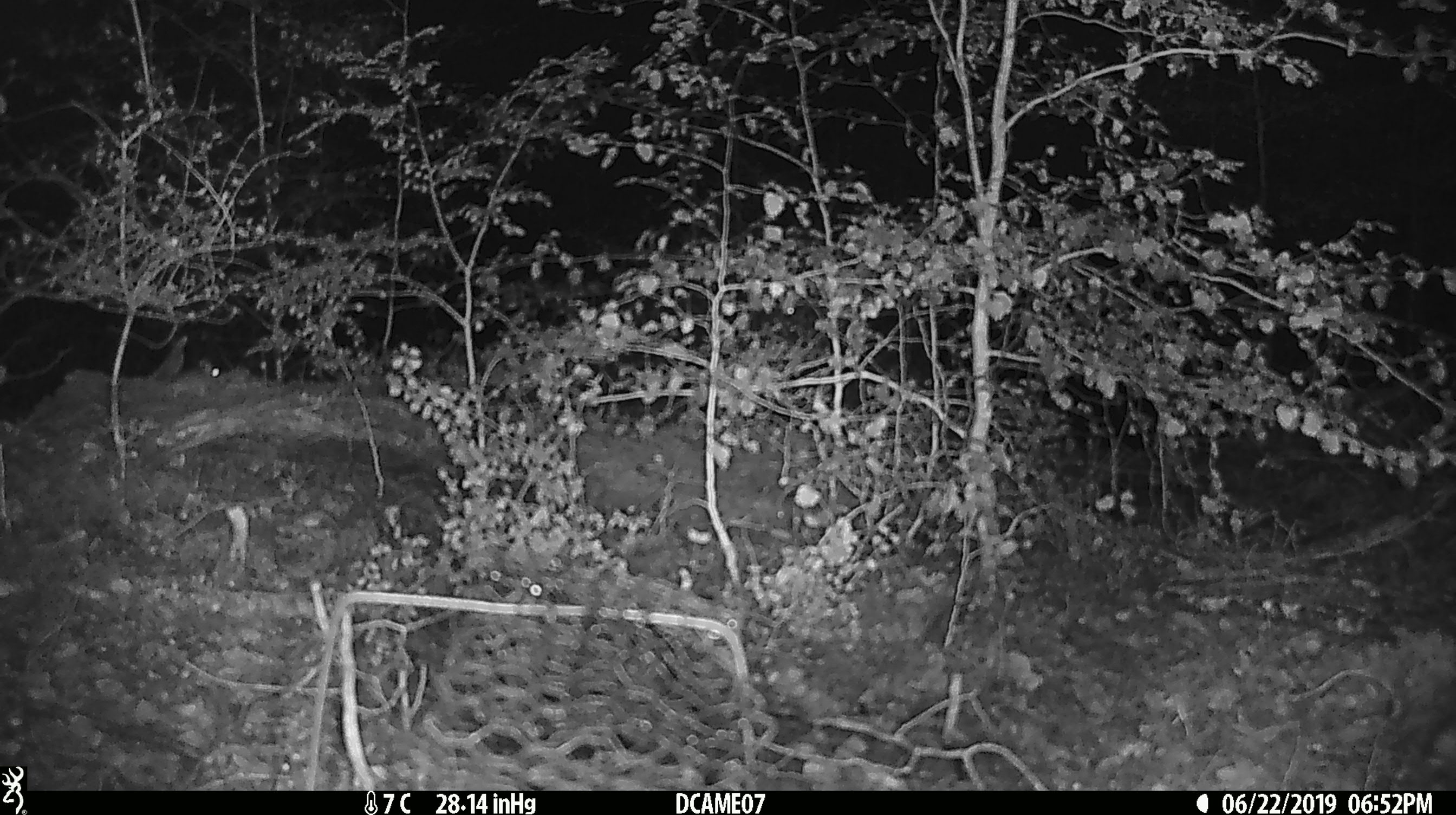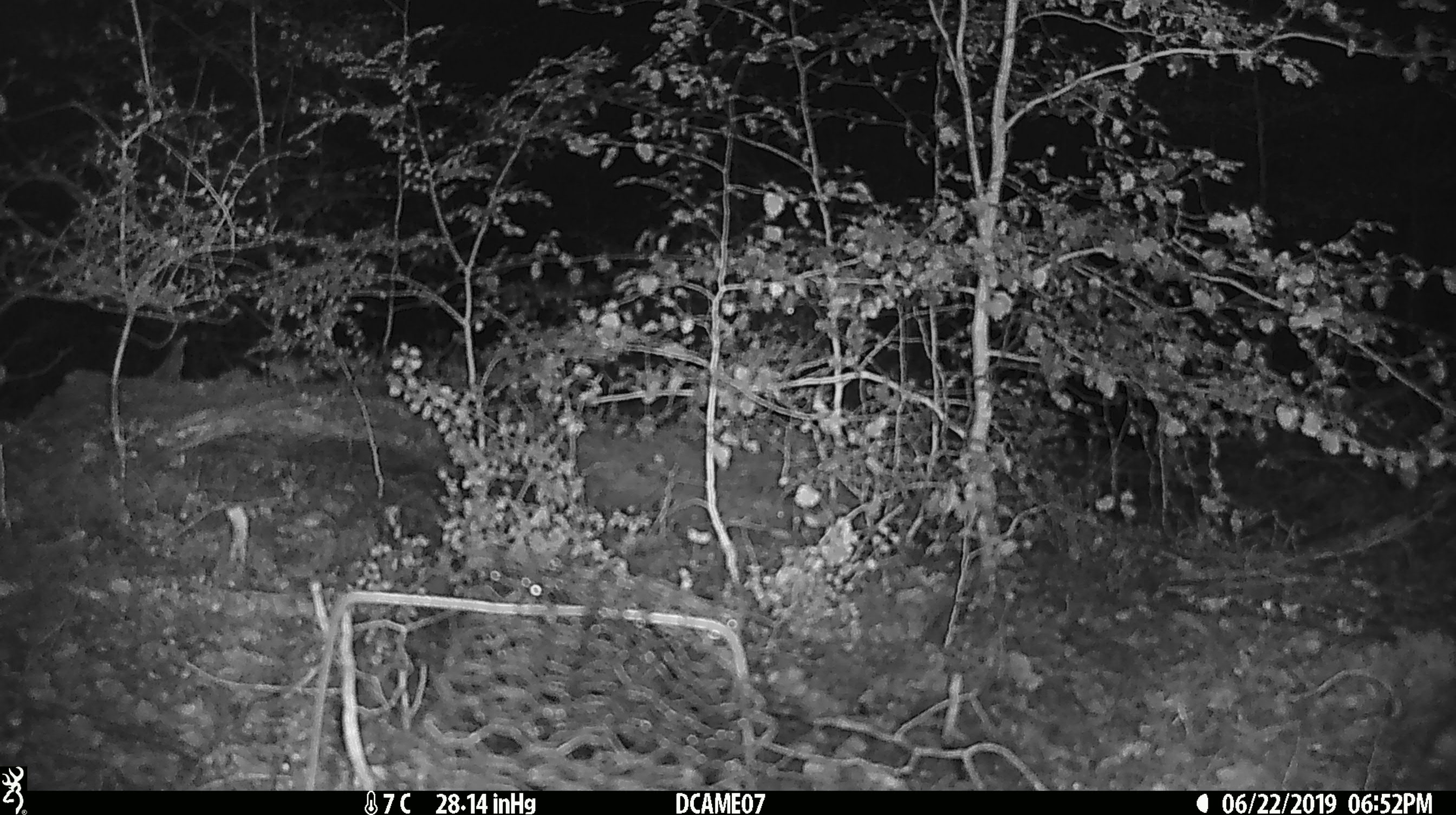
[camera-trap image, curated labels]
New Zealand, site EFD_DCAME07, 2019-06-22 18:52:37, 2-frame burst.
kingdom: Animalia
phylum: Chordata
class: Mammalia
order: Rodentia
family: Muridae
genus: Mus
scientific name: Mus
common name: mouse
Mouse (Mus).